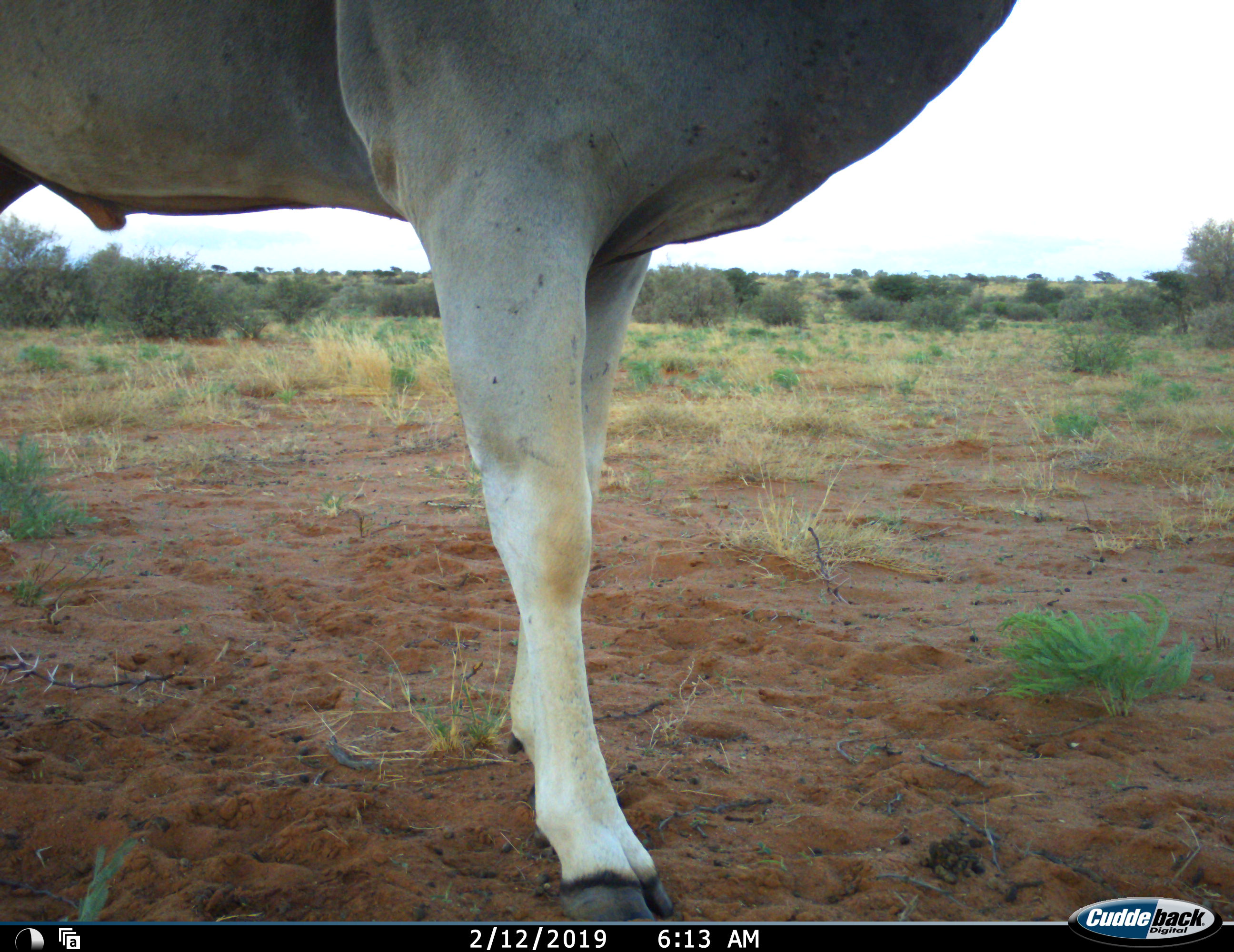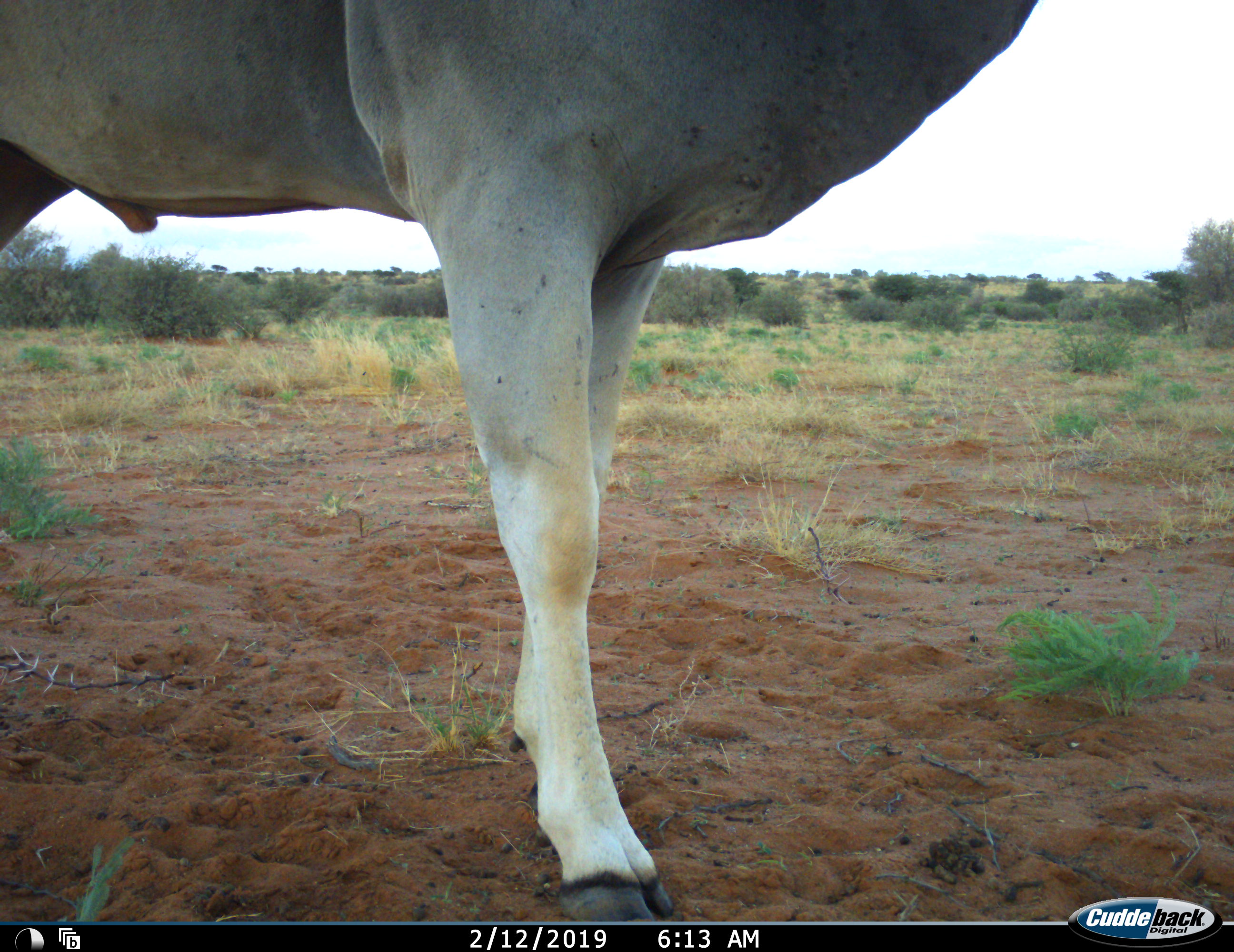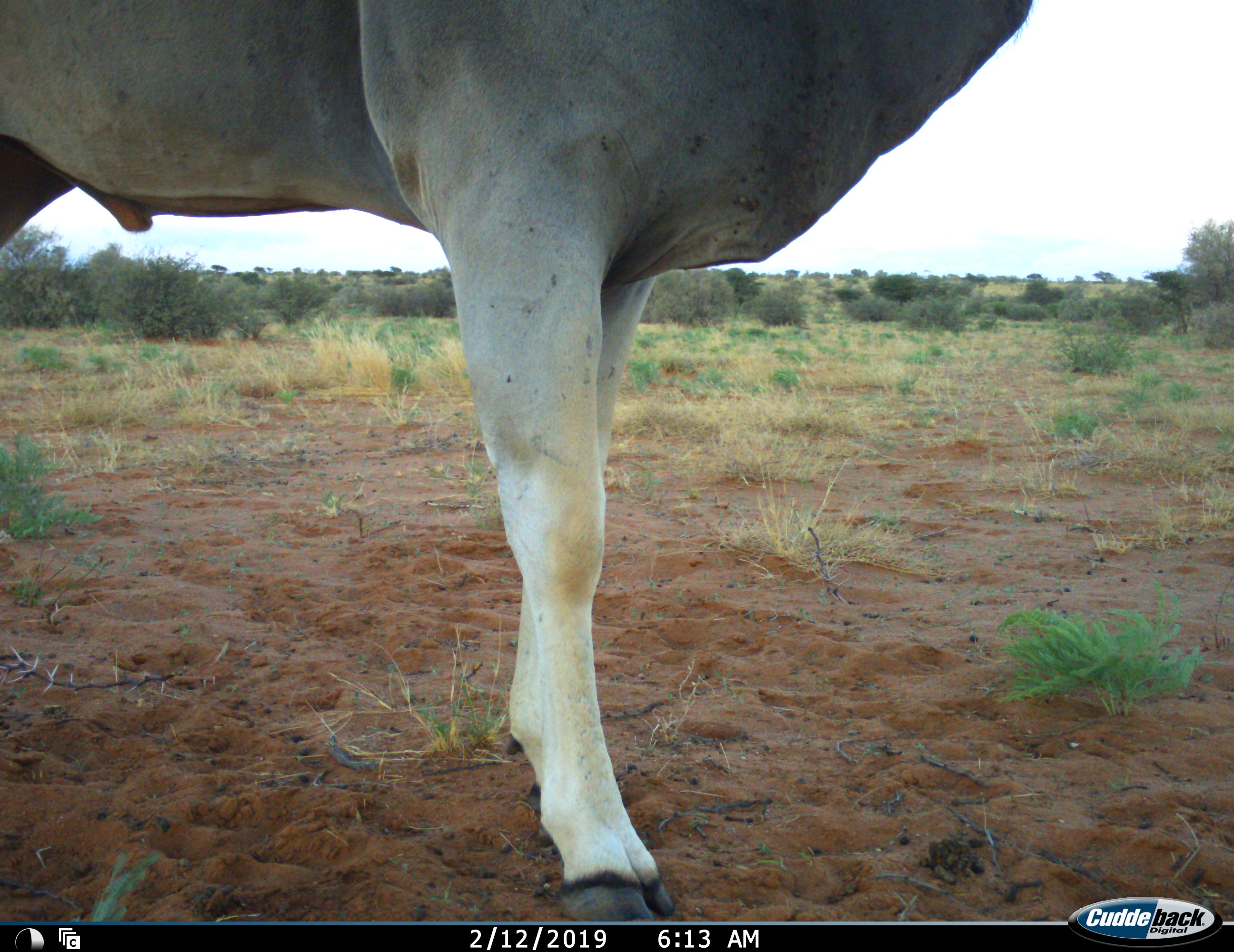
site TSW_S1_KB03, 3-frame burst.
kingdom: Animalia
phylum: Chordata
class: Mammalia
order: Artiodactyla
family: Bovidae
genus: Tragelaphus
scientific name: Tragelaphus oryx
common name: eland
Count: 1.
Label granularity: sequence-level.